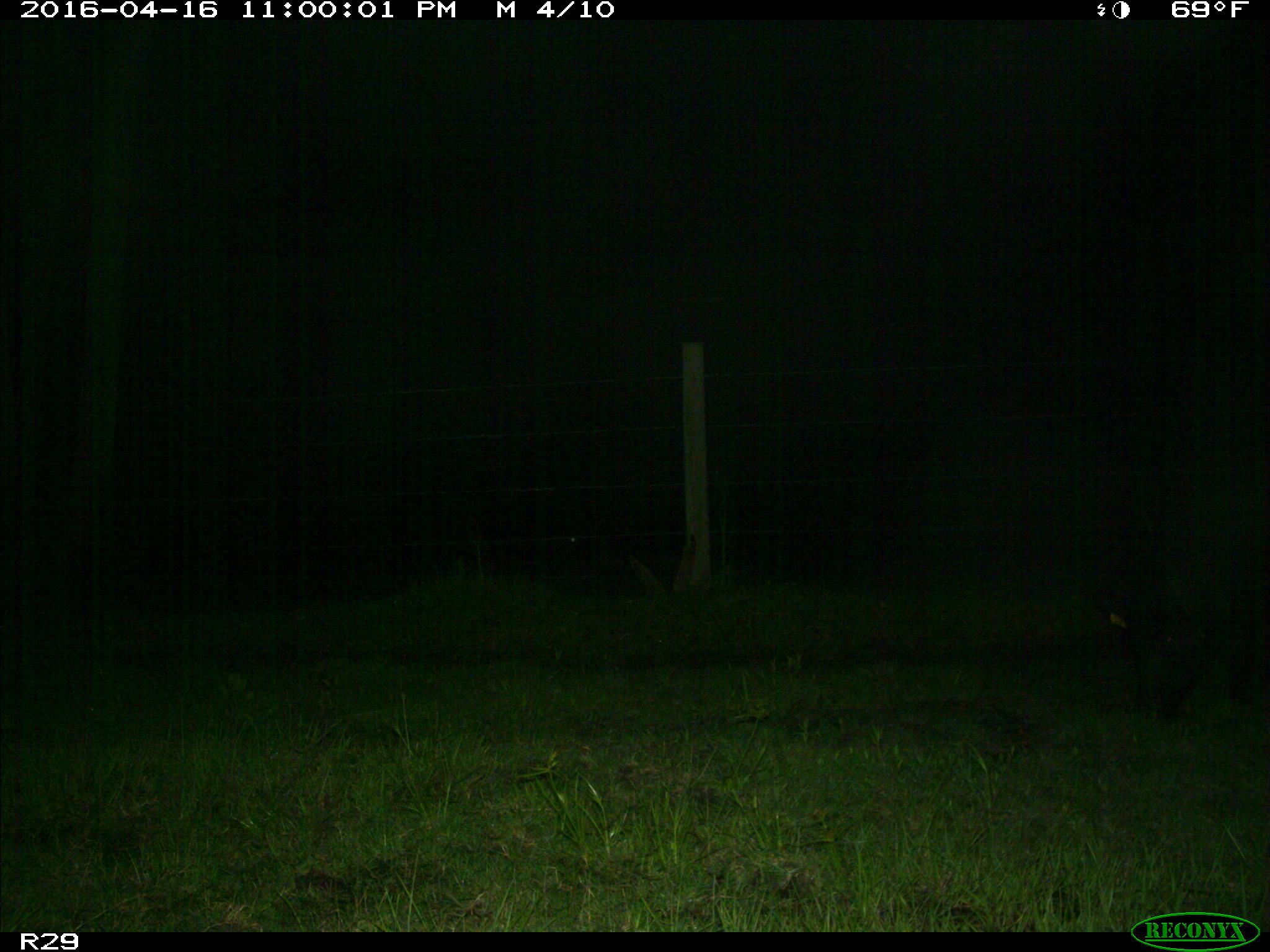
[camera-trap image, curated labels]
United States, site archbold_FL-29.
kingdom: Animalia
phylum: Chordata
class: Mammalia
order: Artiodactyla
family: Suidae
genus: Sus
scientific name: Sus scrofa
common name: wild boar